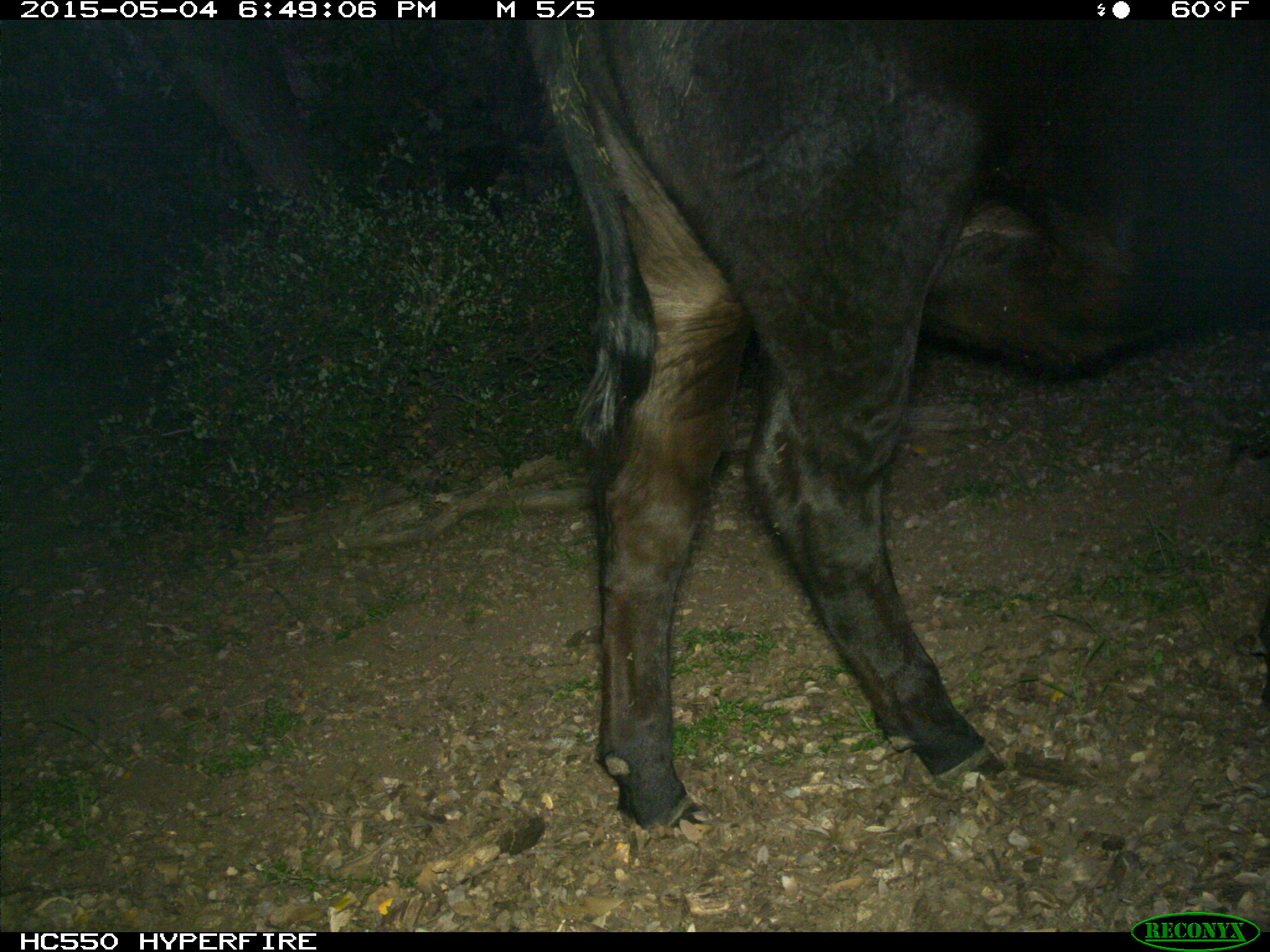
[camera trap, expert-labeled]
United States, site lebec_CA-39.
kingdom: Animalia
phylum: Chordata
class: Mammalia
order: Artiodactyla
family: Bovidae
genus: Bos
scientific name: Bos taurus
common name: domestic cow